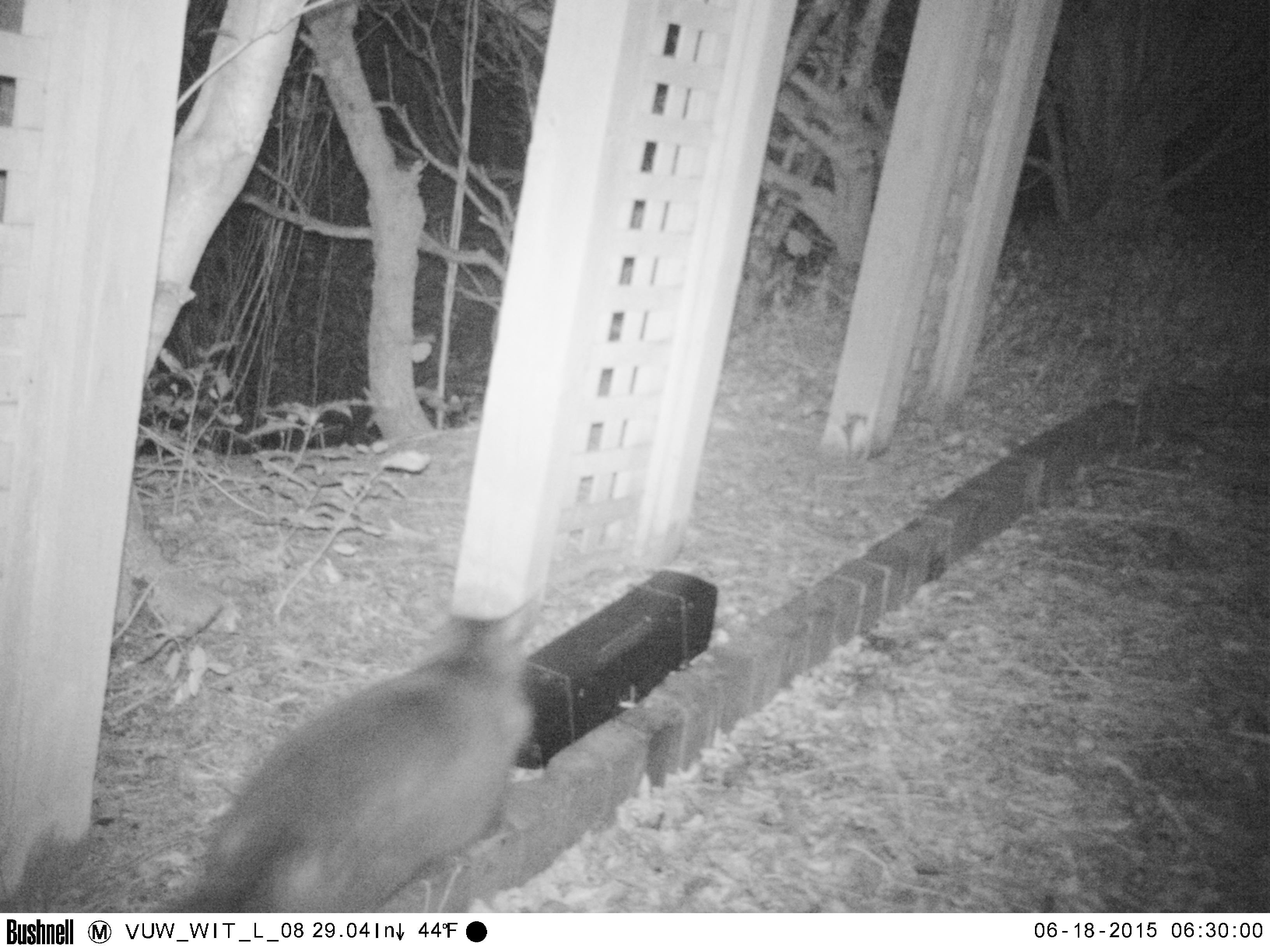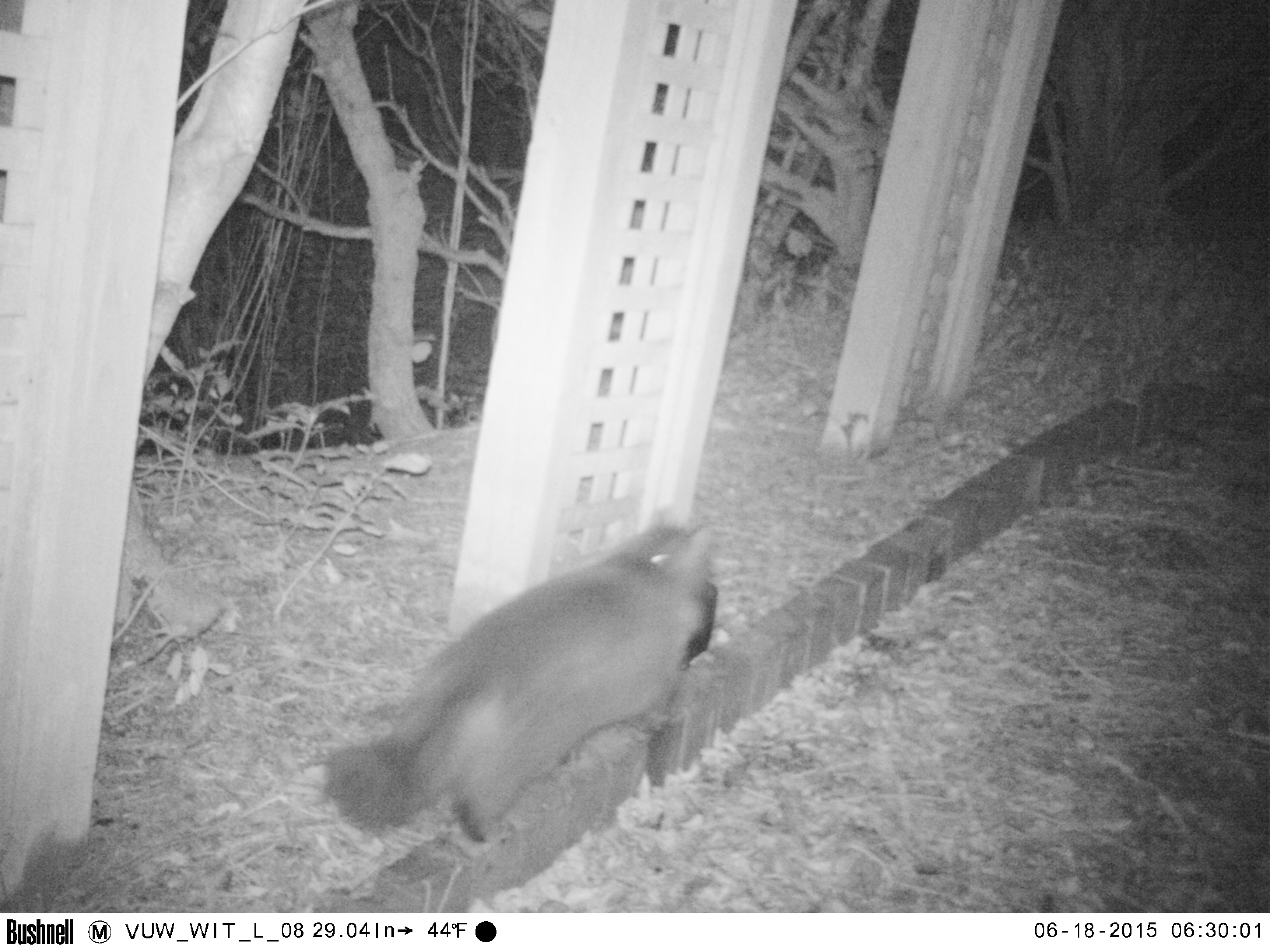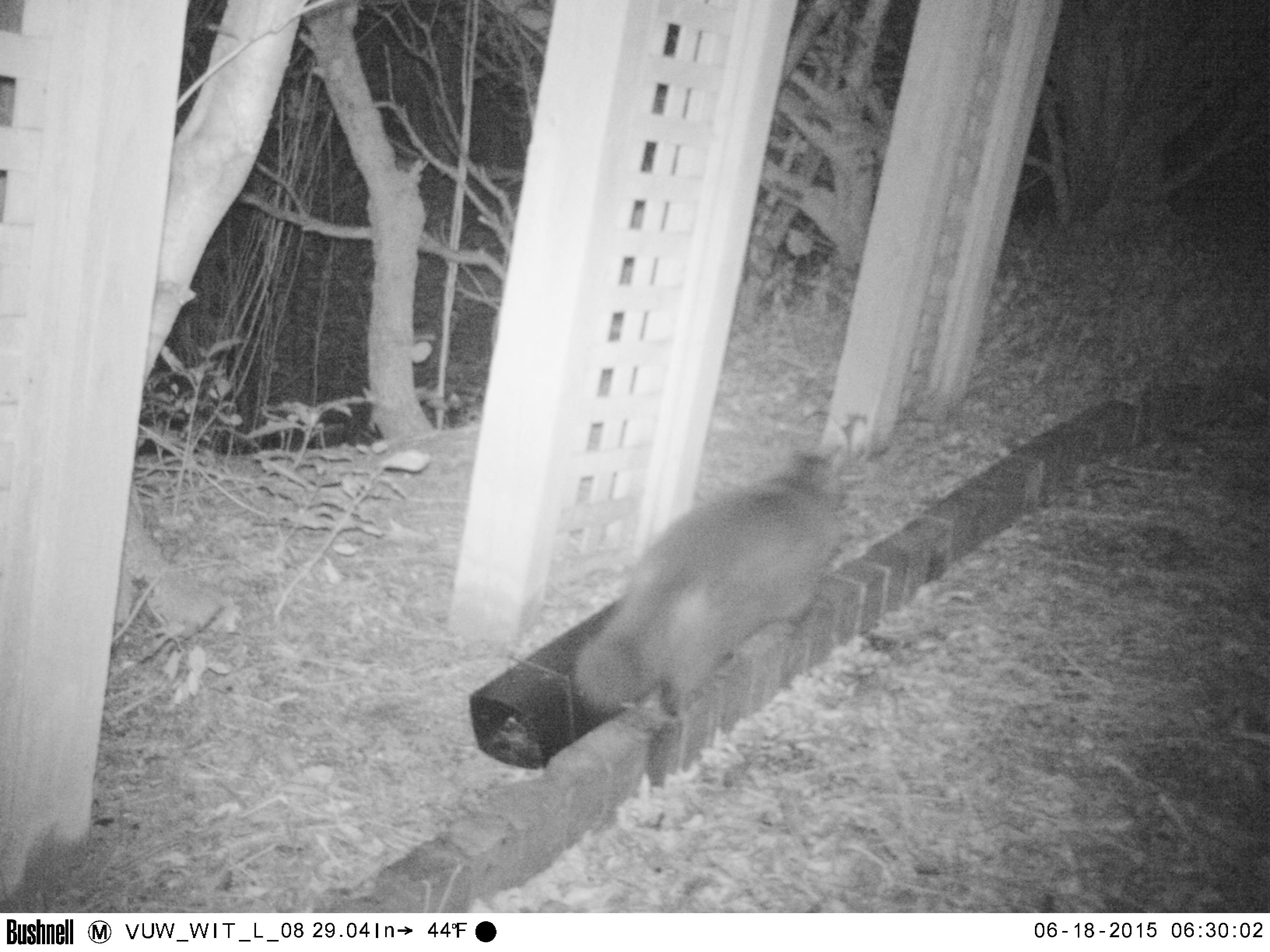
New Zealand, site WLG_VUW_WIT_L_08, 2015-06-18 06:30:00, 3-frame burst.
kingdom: Animalia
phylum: Chordata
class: Mammalia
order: Carnivora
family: Felidae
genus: Felis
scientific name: Felis catus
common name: domestic cat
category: cat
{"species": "cat (domestic cat) (Felis catus)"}